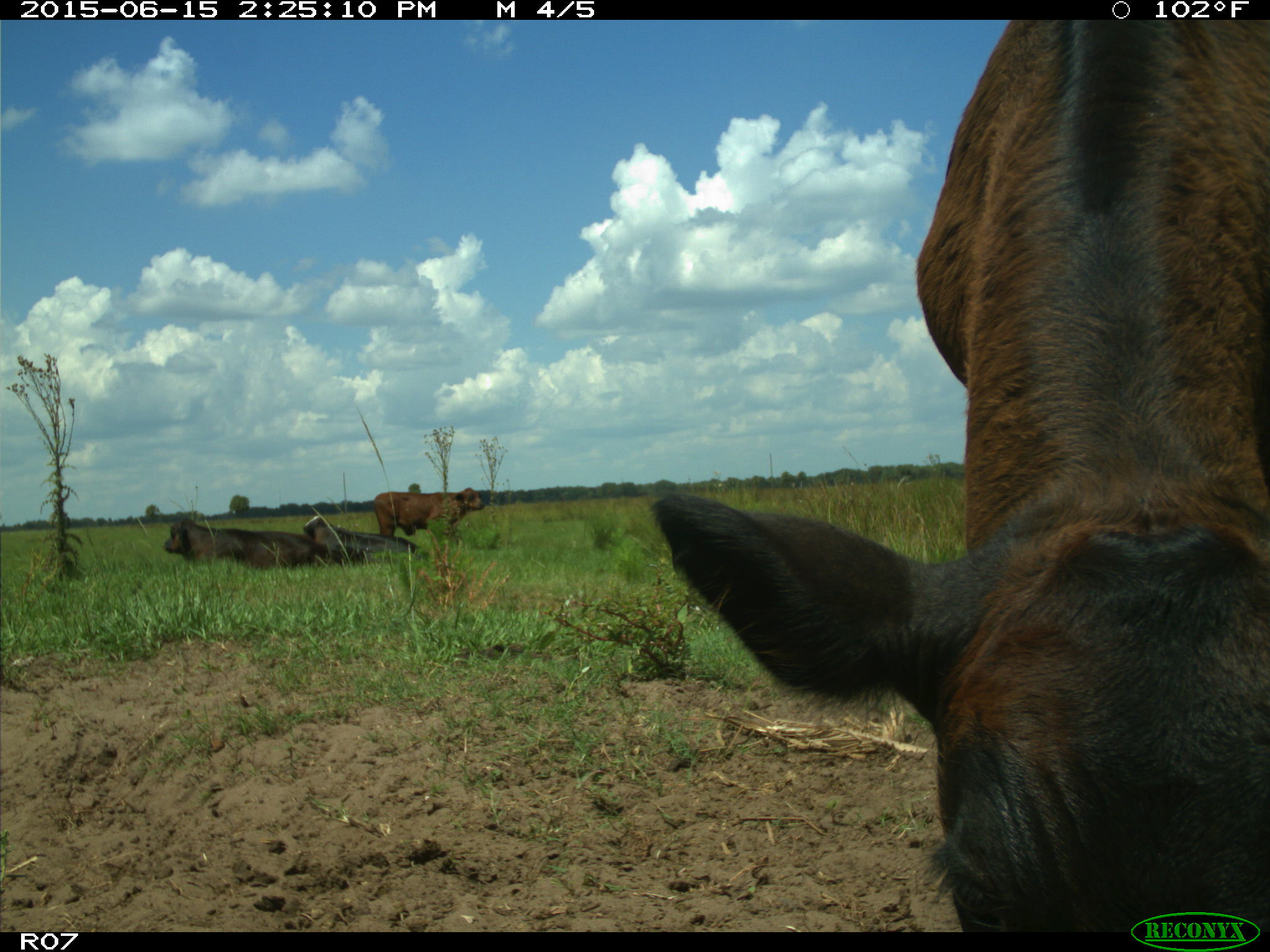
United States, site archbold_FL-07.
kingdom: Animalia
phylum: Chordata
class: Mammalia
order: Artiodactyla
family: Bovidae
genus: Bos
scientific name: Bos taurus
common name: domestic cow